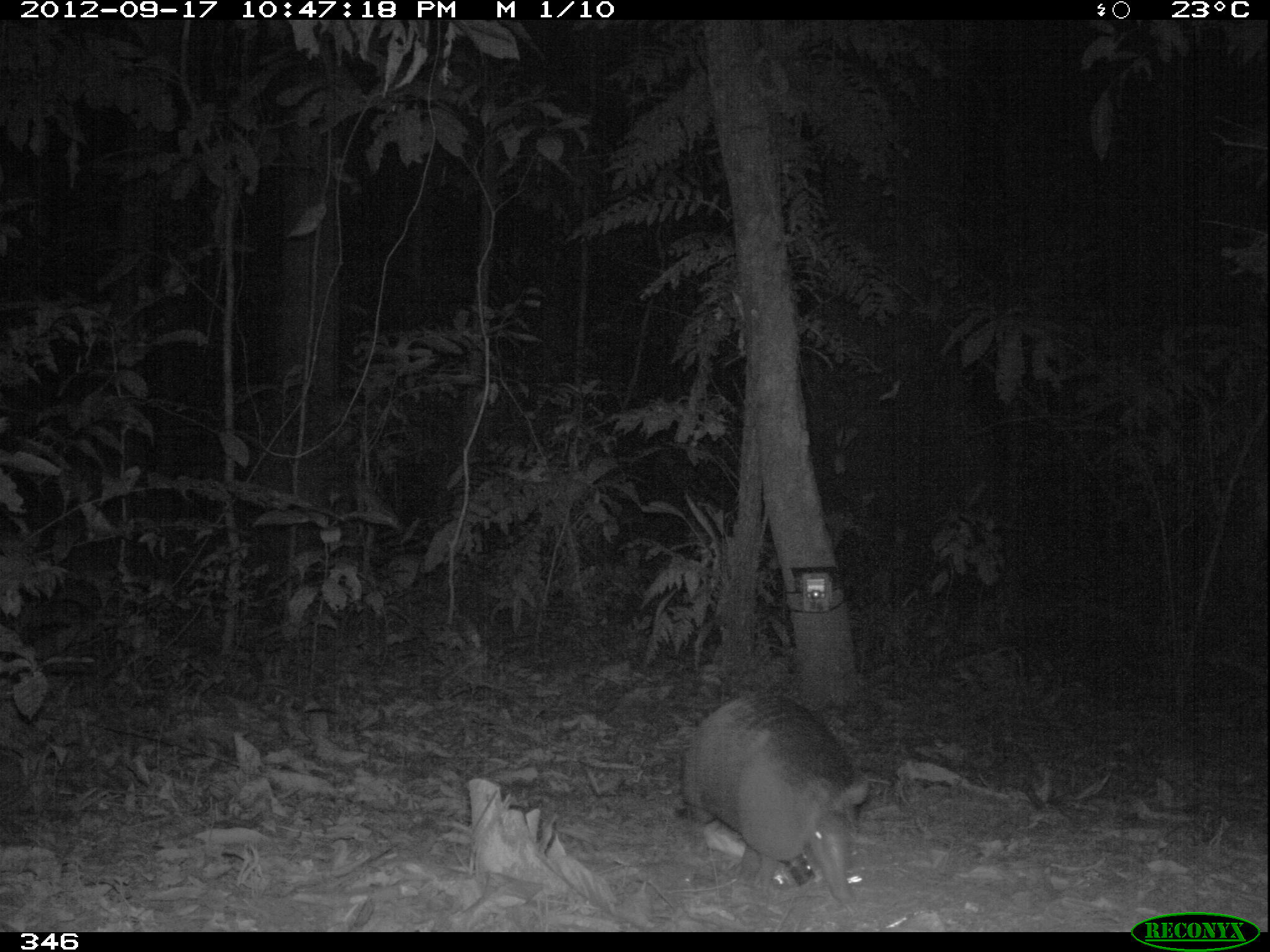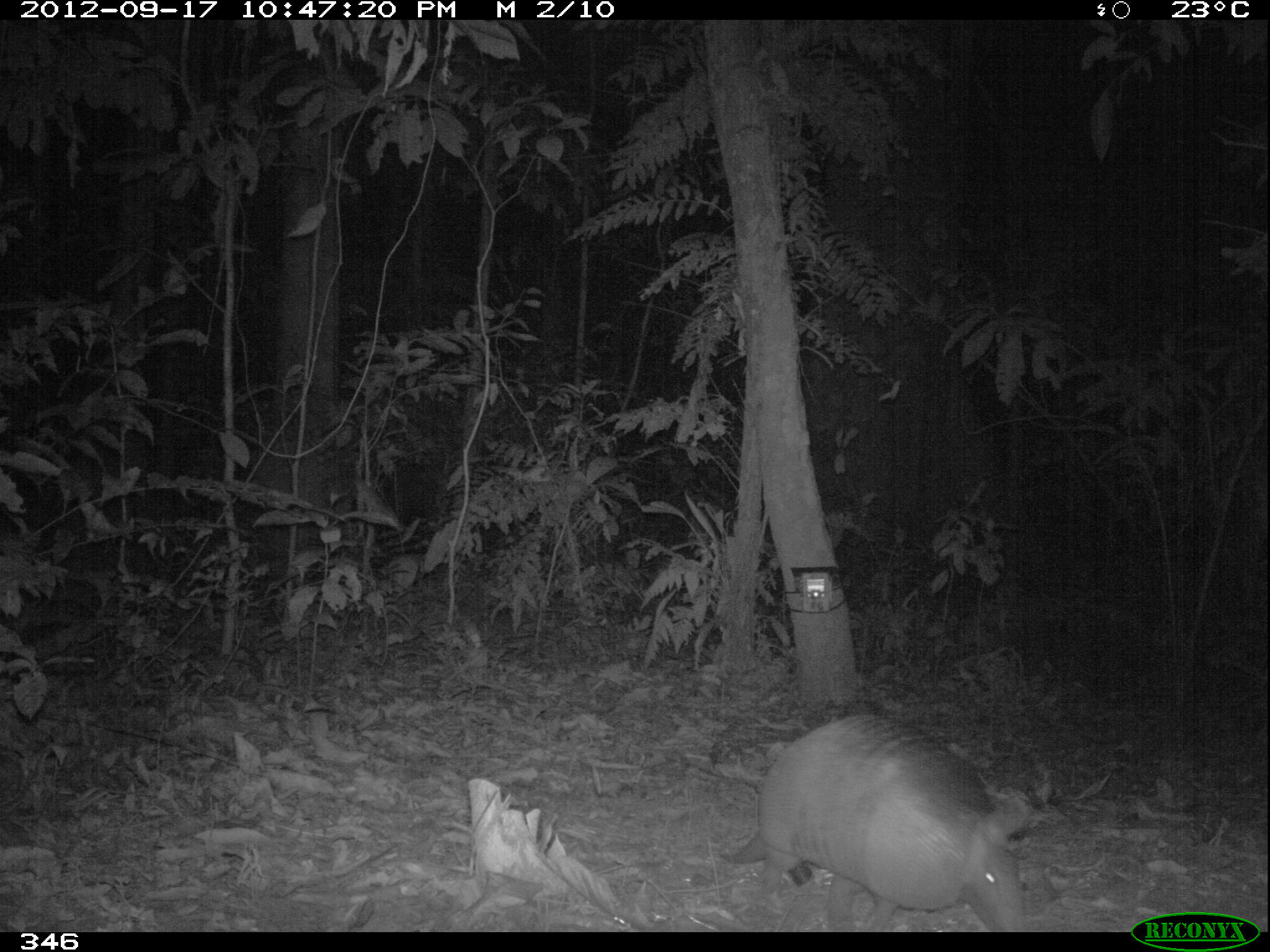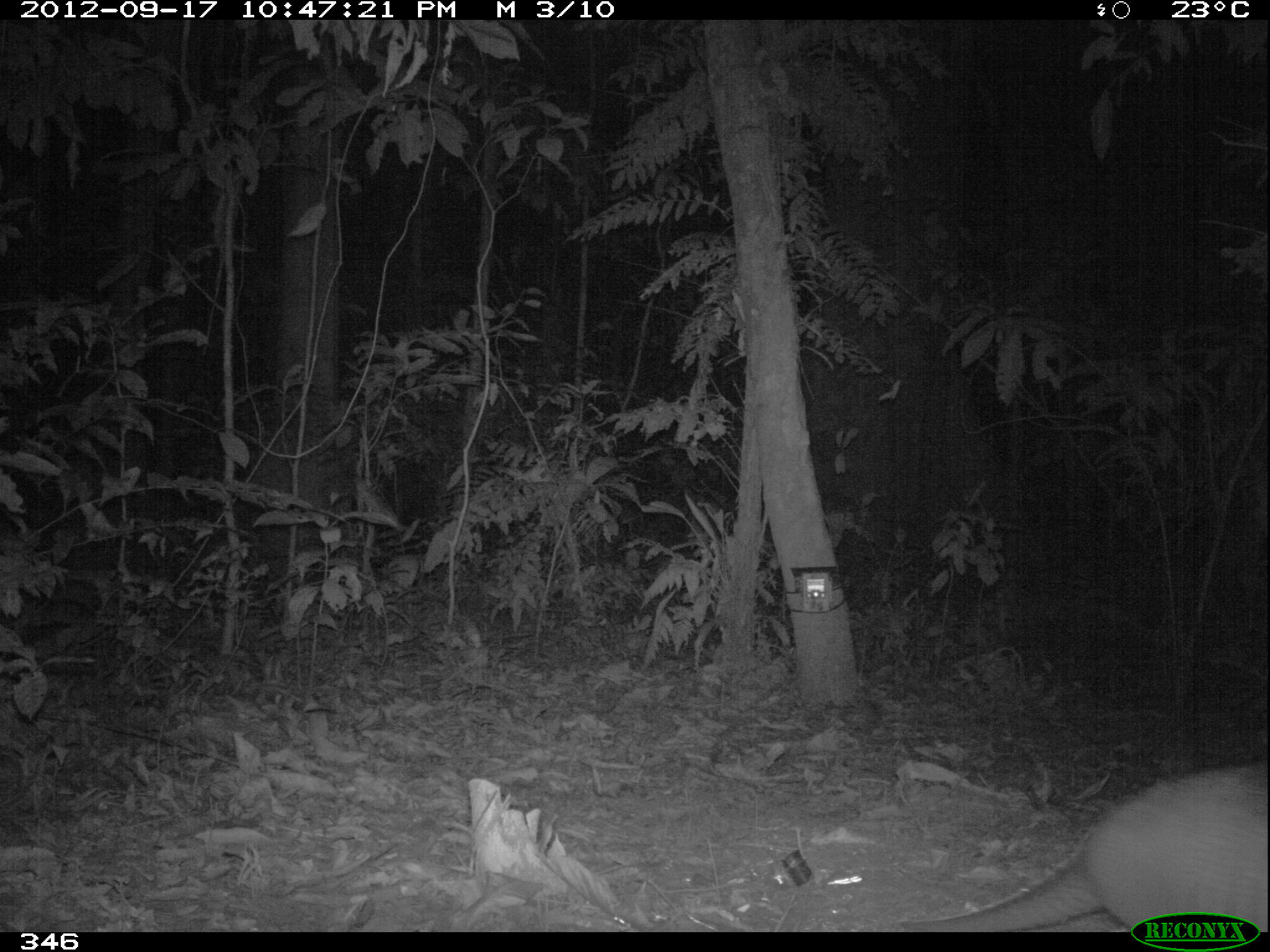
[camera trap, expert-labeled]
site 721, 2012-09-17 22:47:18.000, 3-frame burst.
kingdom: Animalia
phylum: Chordata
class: Mammalia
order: Cingulata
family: Dasypodidae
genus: Dasypus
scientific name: Dasypus novemcinctus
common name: nine-banded armadillo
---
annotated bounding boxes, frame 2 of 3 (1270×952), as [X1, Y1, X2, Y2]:
dasypus novemcinctus: [718, 711, 1031, 932]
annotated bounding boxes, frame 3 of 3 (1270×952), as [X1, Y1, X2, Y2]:
dasypus novemcinctus: [899, 759, 1266, 932]